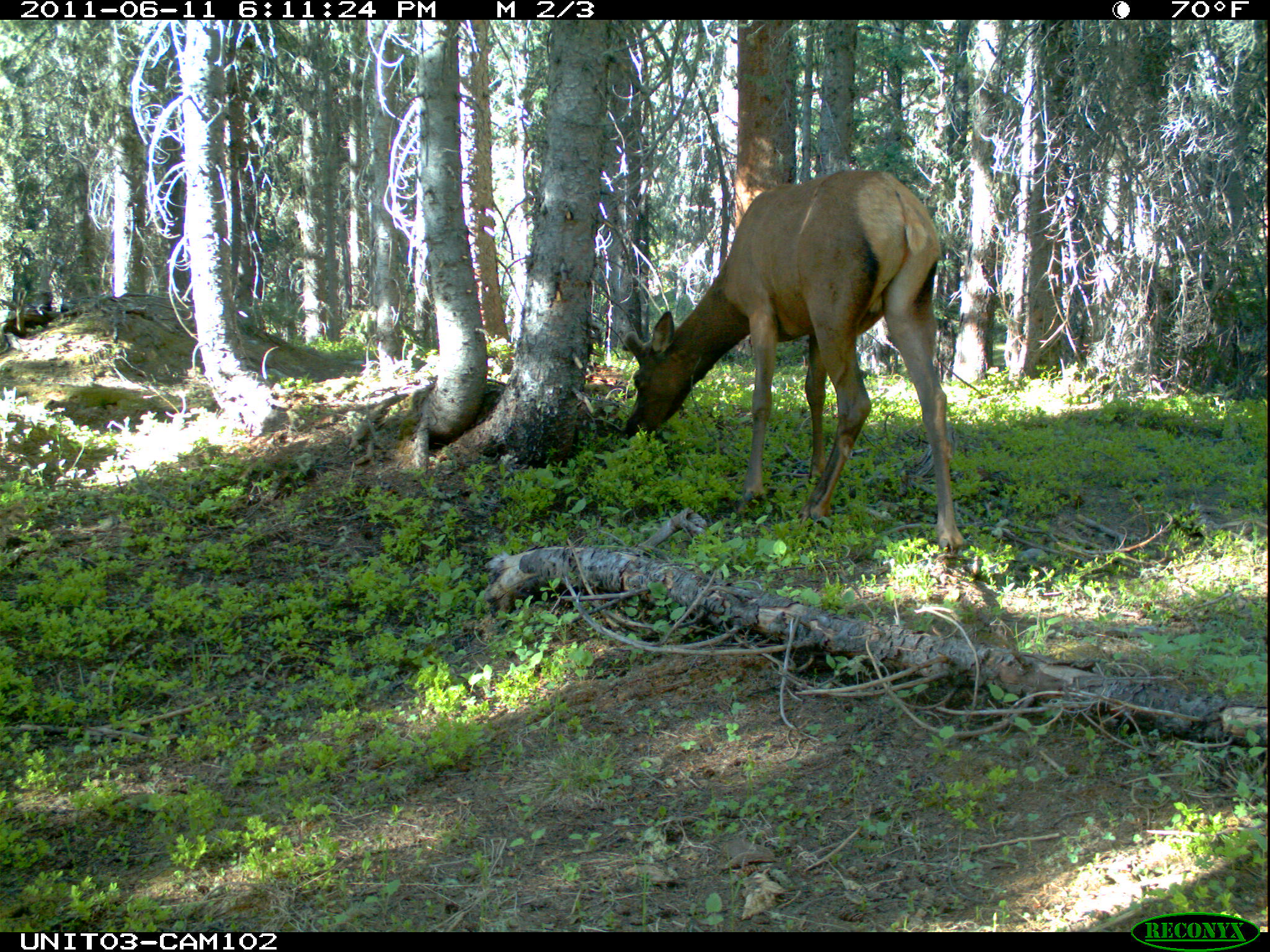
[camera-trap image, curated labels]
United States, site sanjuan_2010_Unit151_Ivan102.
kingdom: Animalia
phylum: Chordata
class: Mammalia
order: Artiodactyla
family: Cervidae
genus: Cervus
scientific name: Cervus elaphus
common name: red deer